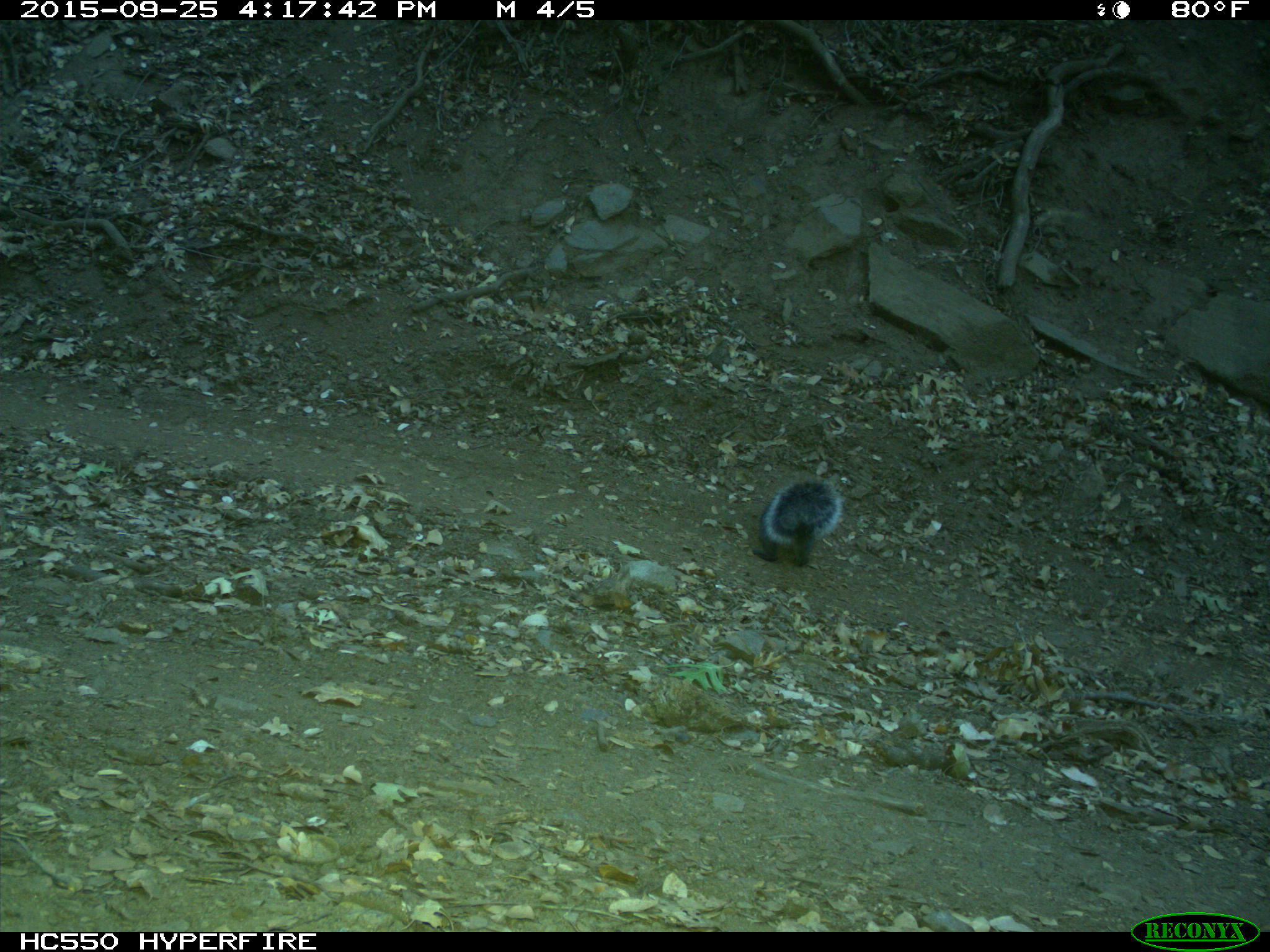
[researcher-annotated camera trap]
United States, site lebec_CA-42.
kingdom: Animalia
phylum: Chordata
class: Mammalia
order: Rodentia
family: Sciuridae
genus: Sciurus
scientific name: Sciurus carolinensis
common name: eastern gray squirrel